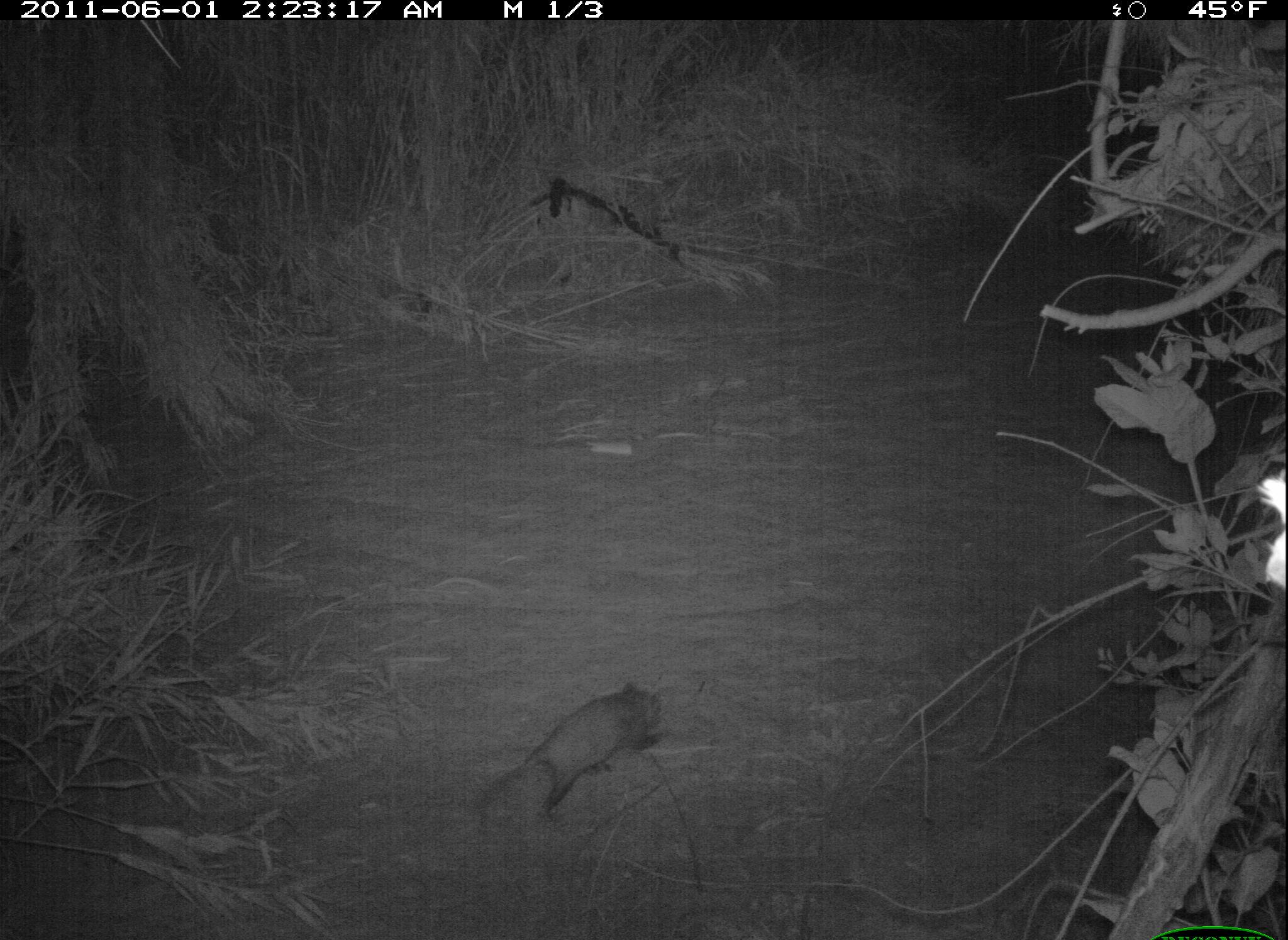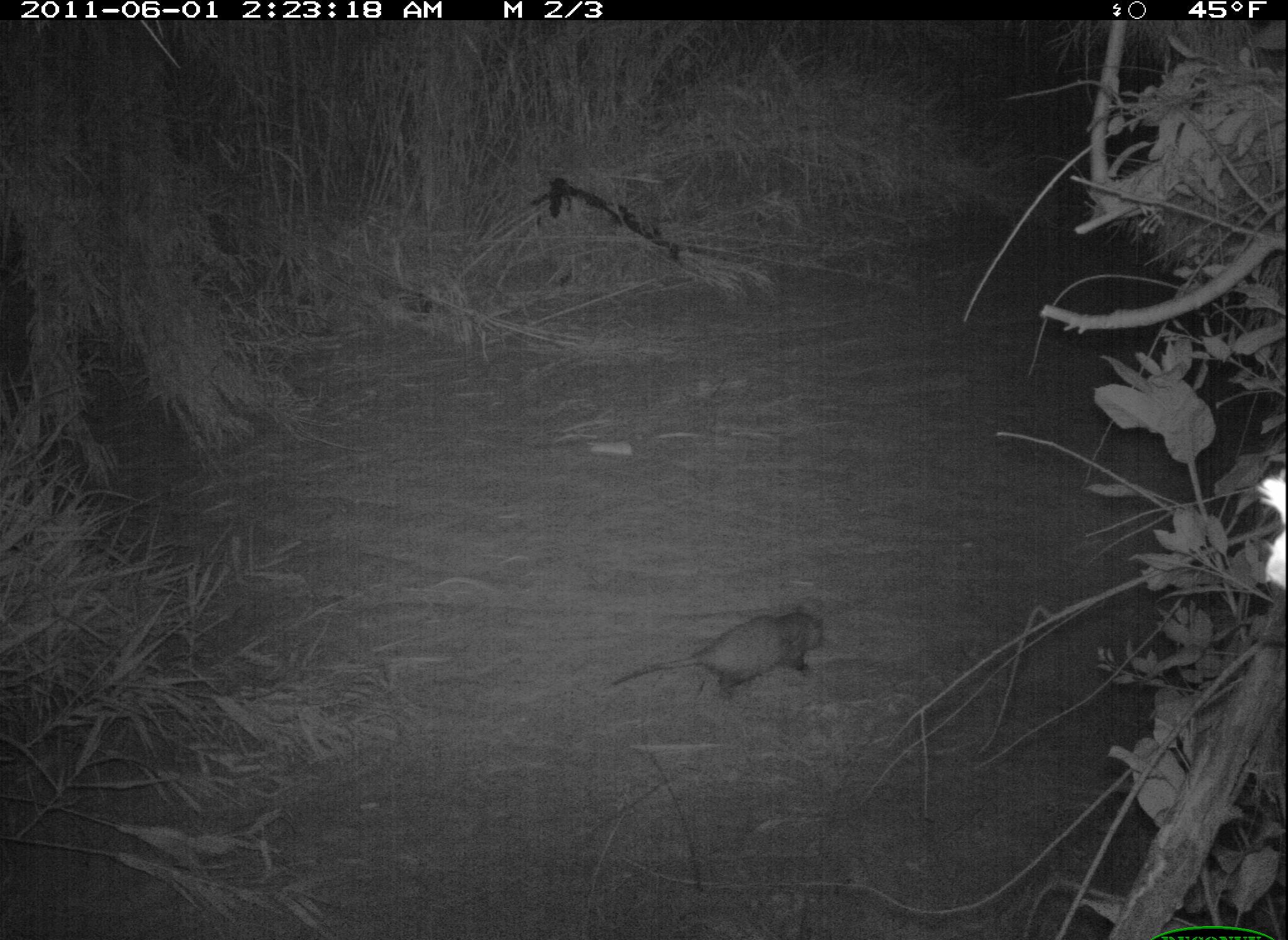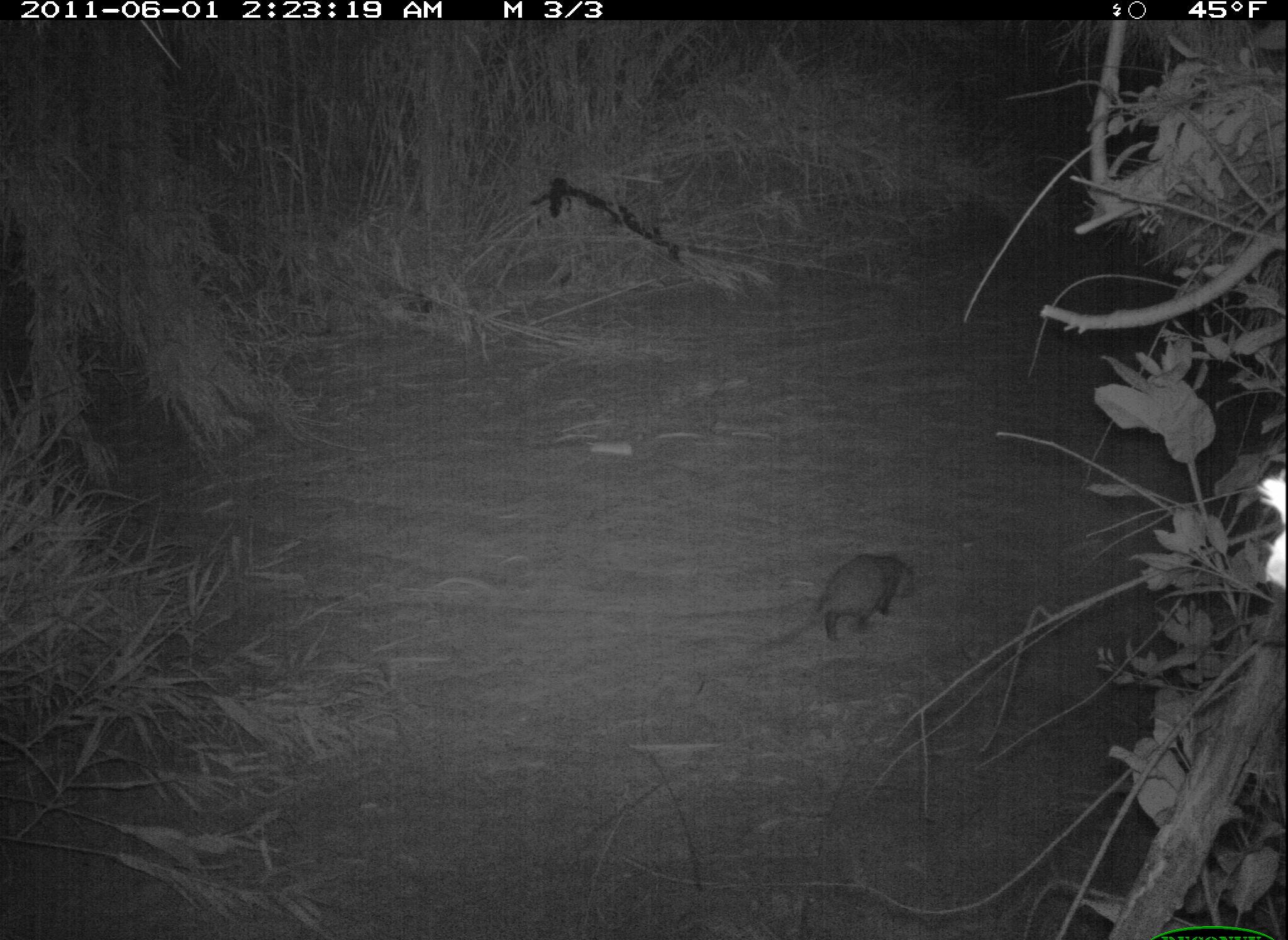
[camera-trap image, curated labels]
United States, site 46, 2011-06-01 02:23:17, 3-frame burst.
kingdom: Animalia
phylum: Chordata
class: Mammalia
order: Didelphimorphia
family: Didelphidae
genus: Didelphis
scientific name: Didelphis virginiana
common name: virginia opossum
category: opossum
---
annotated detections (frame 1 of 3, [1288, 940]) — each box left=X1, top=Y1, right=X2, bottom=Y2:
opossum: left=457, top=671, right=679, bottom=841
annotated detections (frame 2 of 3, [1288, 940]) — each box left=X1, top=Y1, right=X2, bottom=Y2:
opossum: left=595, top=591, right=838, bottom=714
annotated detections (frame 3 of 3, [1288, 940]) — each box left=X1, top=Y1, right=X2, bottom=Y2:
opossum: left=745, top=546, right=919, bottom=651